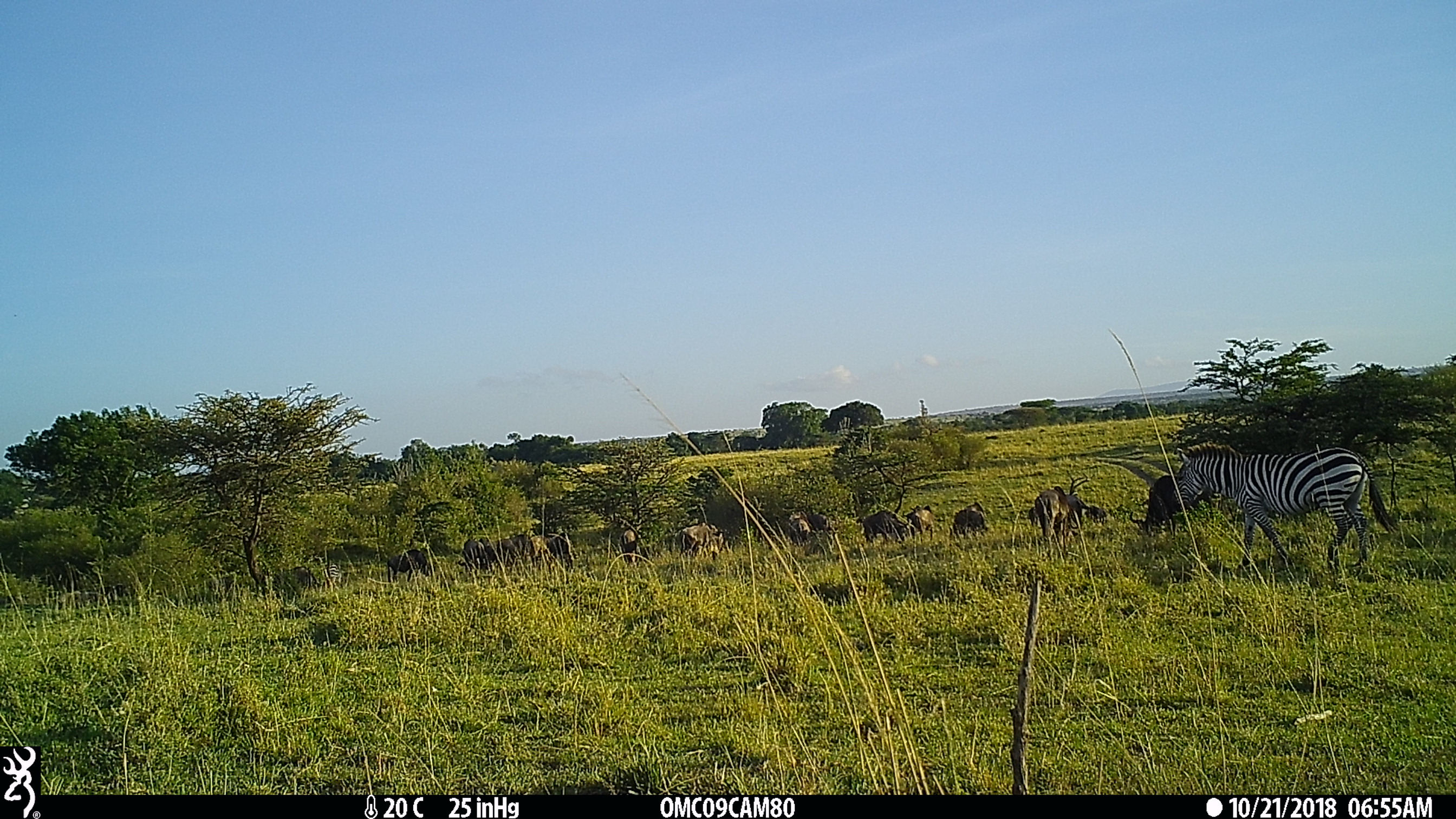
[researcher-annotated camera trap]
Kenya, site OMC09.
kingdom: Animalia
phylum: Chordata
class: Mammalia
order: Artiodactyla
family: Bovidae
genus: Connochaetes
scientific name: Connochaetes taurinus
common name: blue wildebeest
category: wildebeest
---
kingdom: Animalia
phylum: Chordata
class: Mammalia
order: Perissodactyla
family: Equidae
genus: Equus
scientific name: Equus quagga burchellii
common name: burchell's zebra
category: zebra